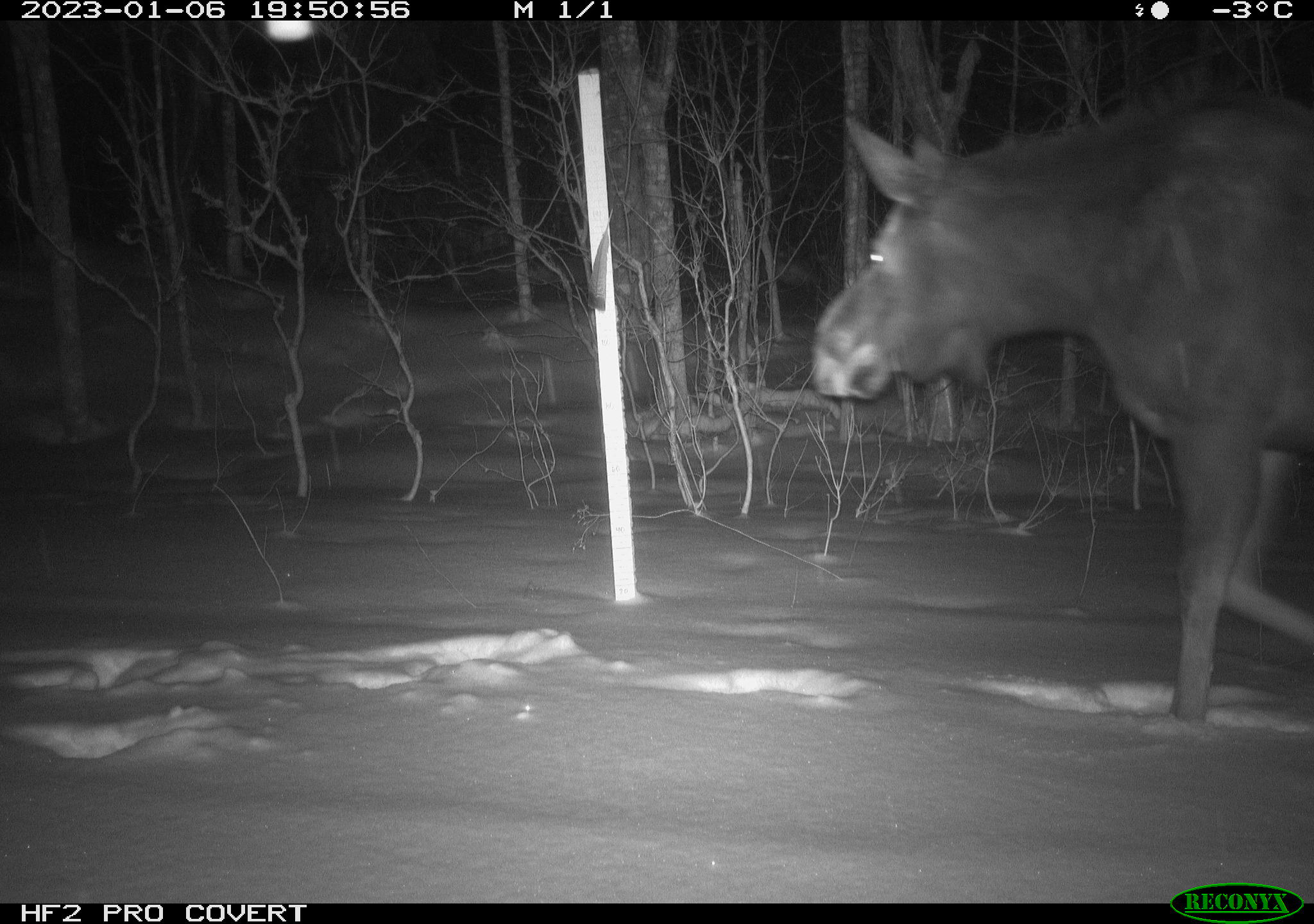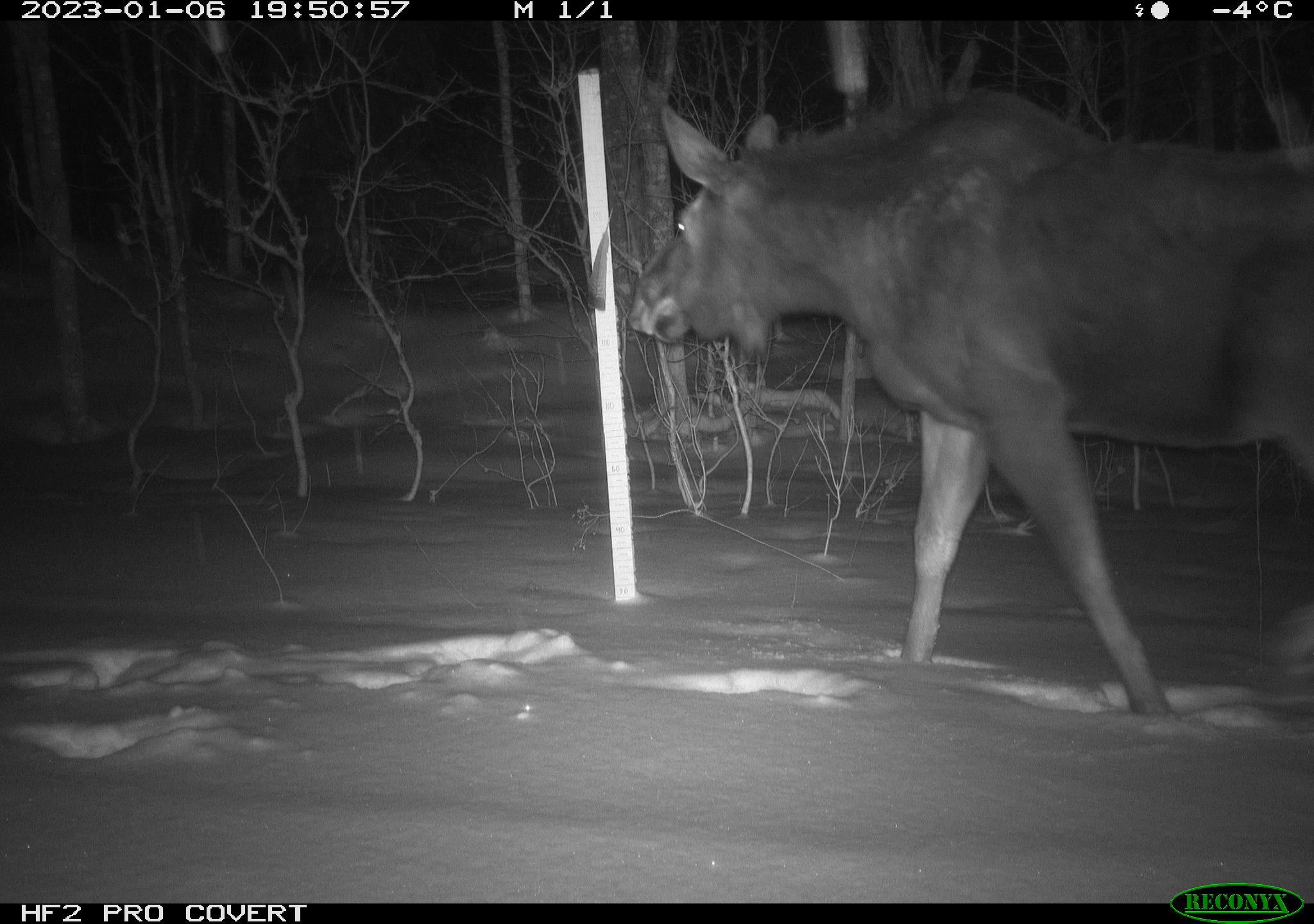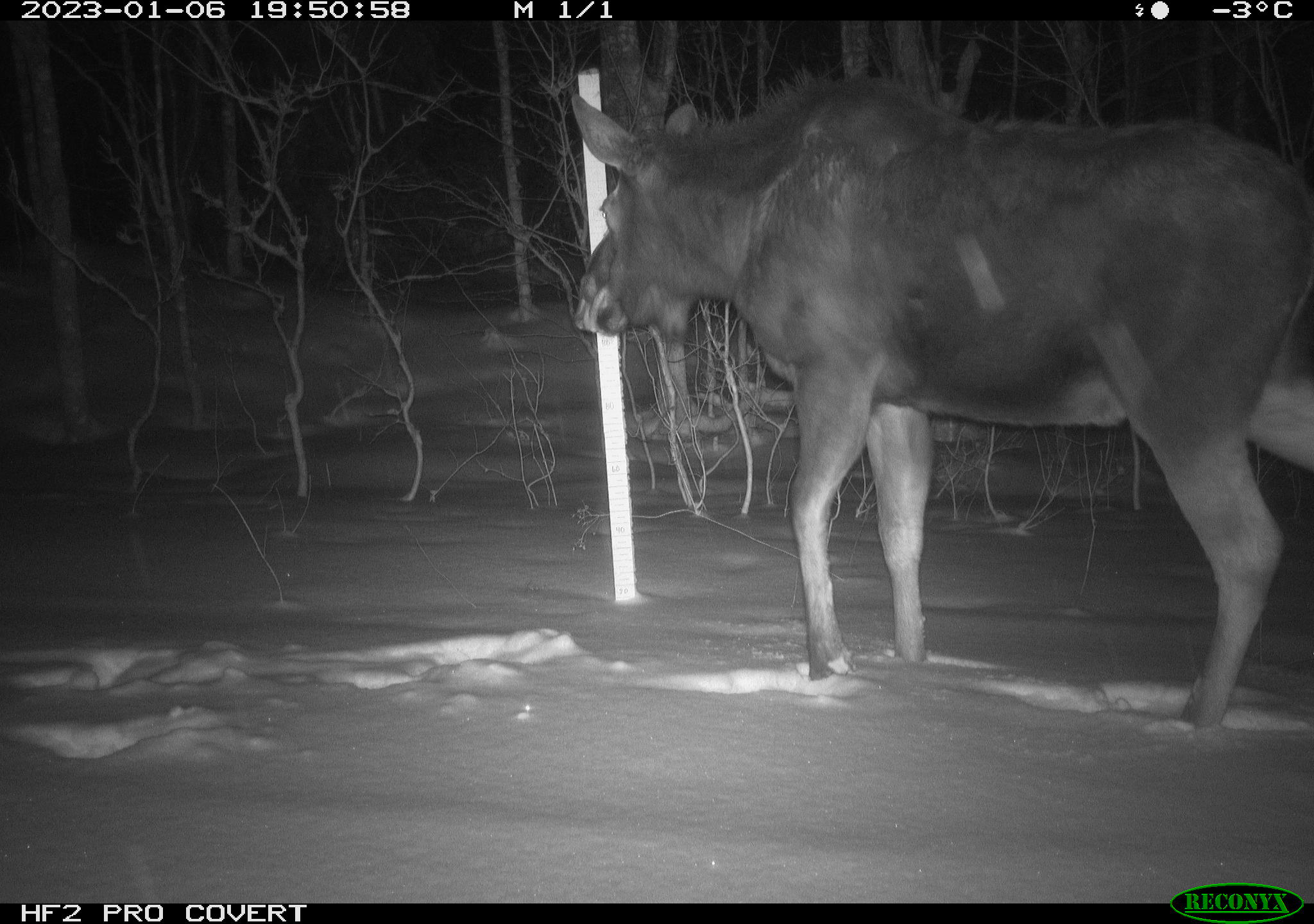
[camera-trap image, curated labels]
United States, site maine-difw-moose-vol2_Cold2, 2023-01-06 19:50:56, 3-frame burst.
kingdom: Animalia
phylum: Chordata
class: Mammalia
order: Artiodactyla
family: Cervidae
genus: Alces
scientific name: Alces alces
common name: moose